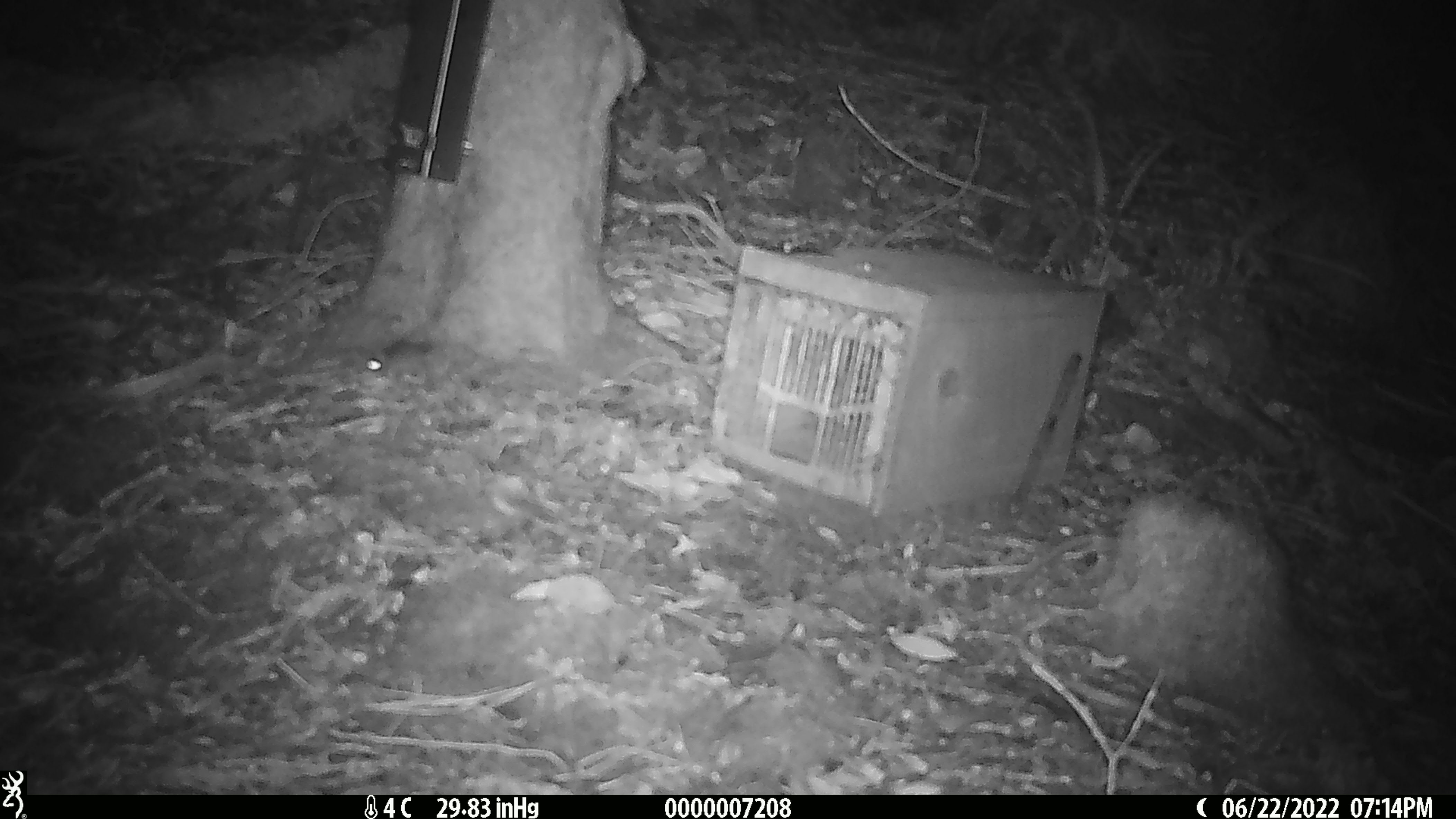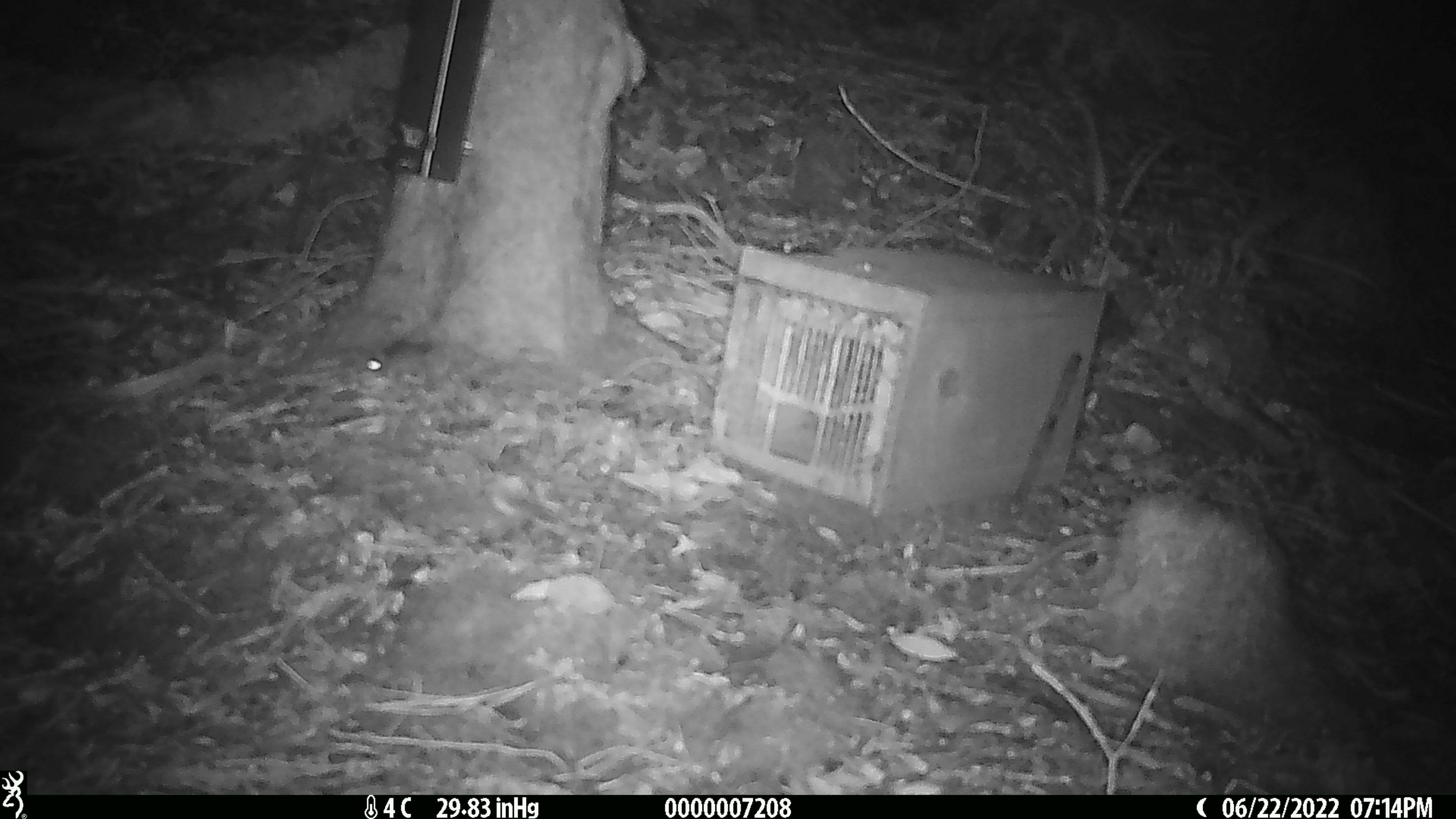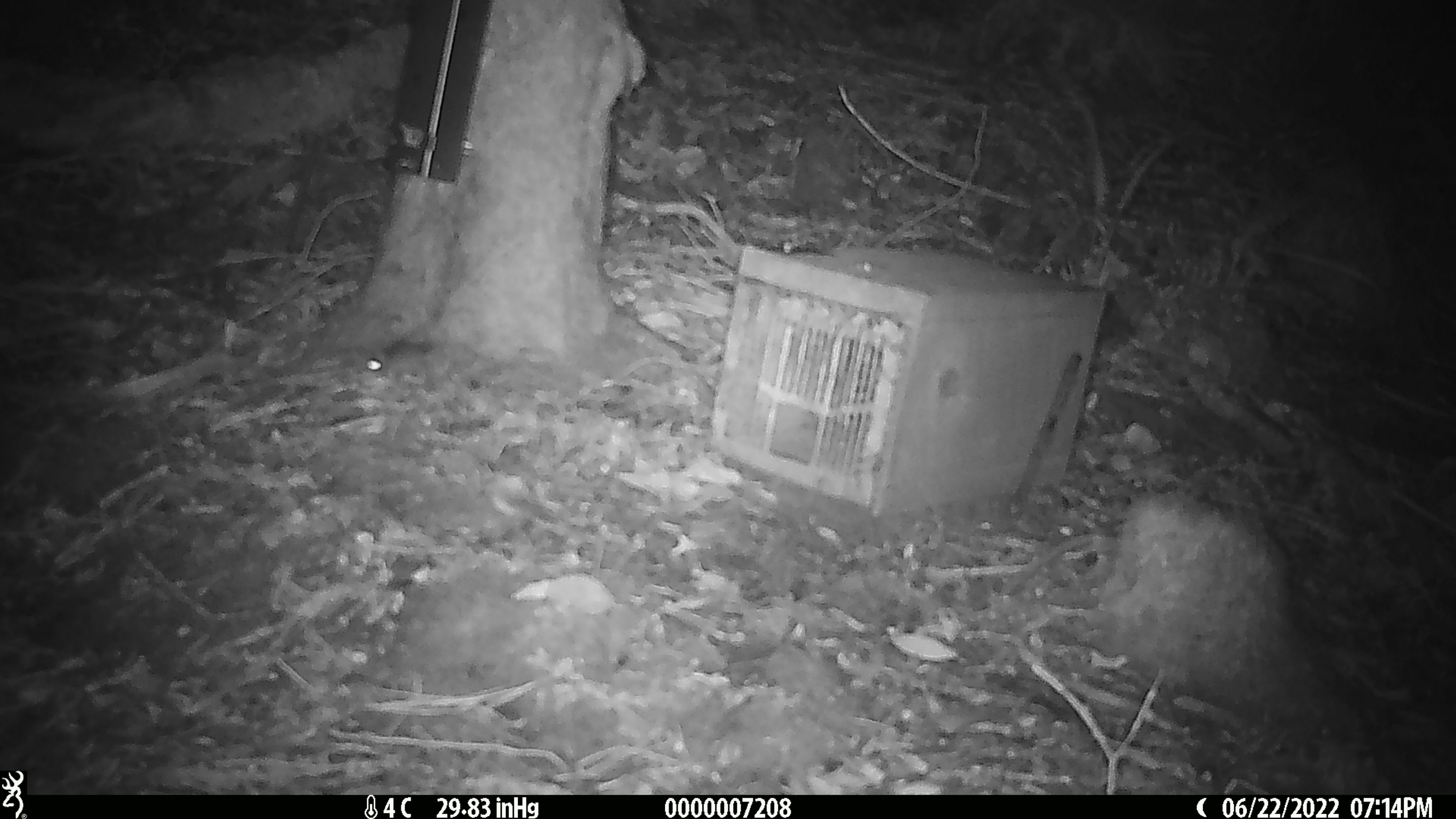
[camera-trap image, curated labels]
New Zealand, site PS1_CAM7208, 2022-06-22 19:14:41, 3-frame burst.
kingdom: Animalia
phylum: Chordata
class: Mammalia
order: Rodentia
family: Muridae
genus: Mus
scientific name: Mus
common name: mouse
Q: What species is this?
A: Mouse (Mus).